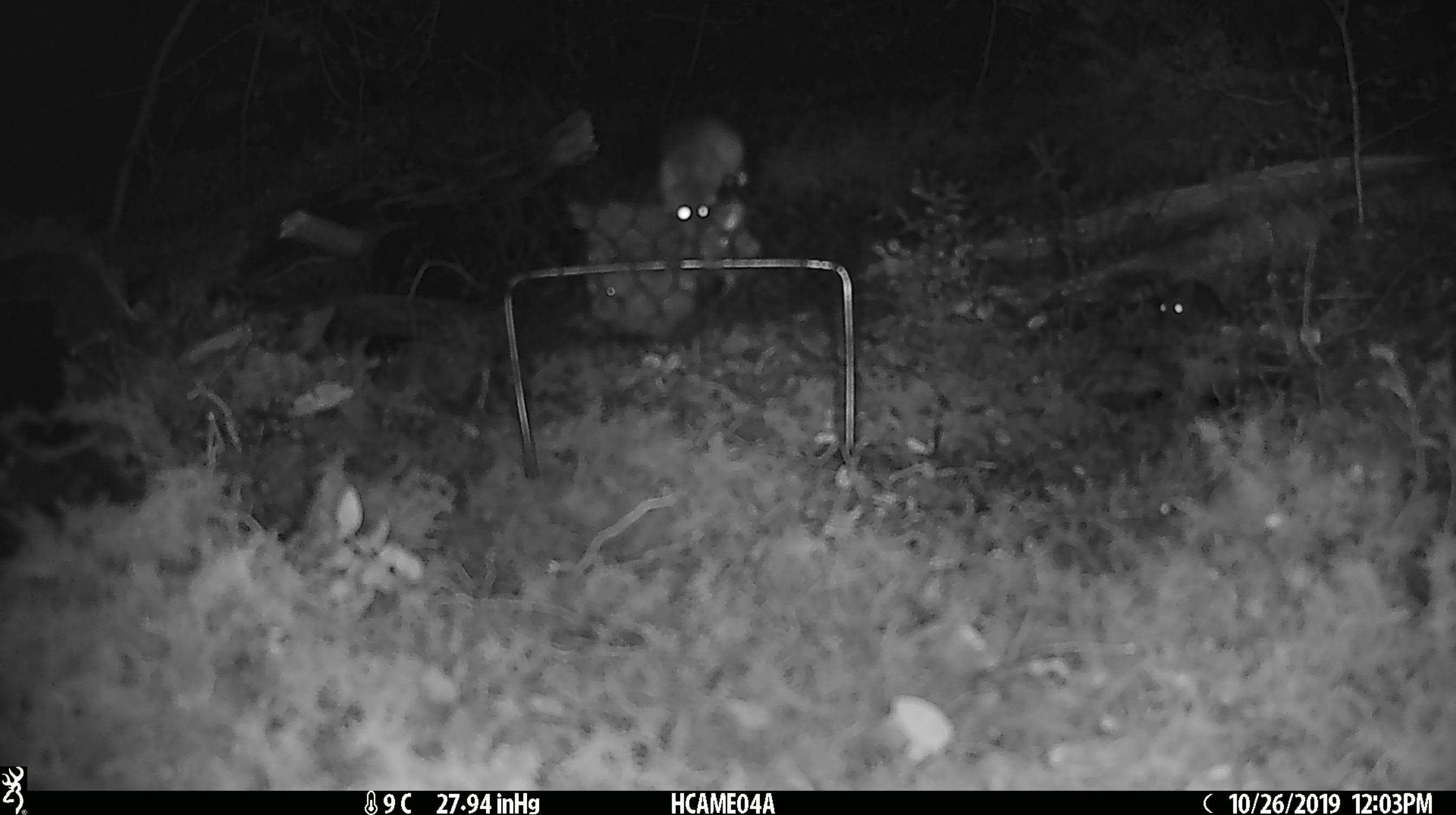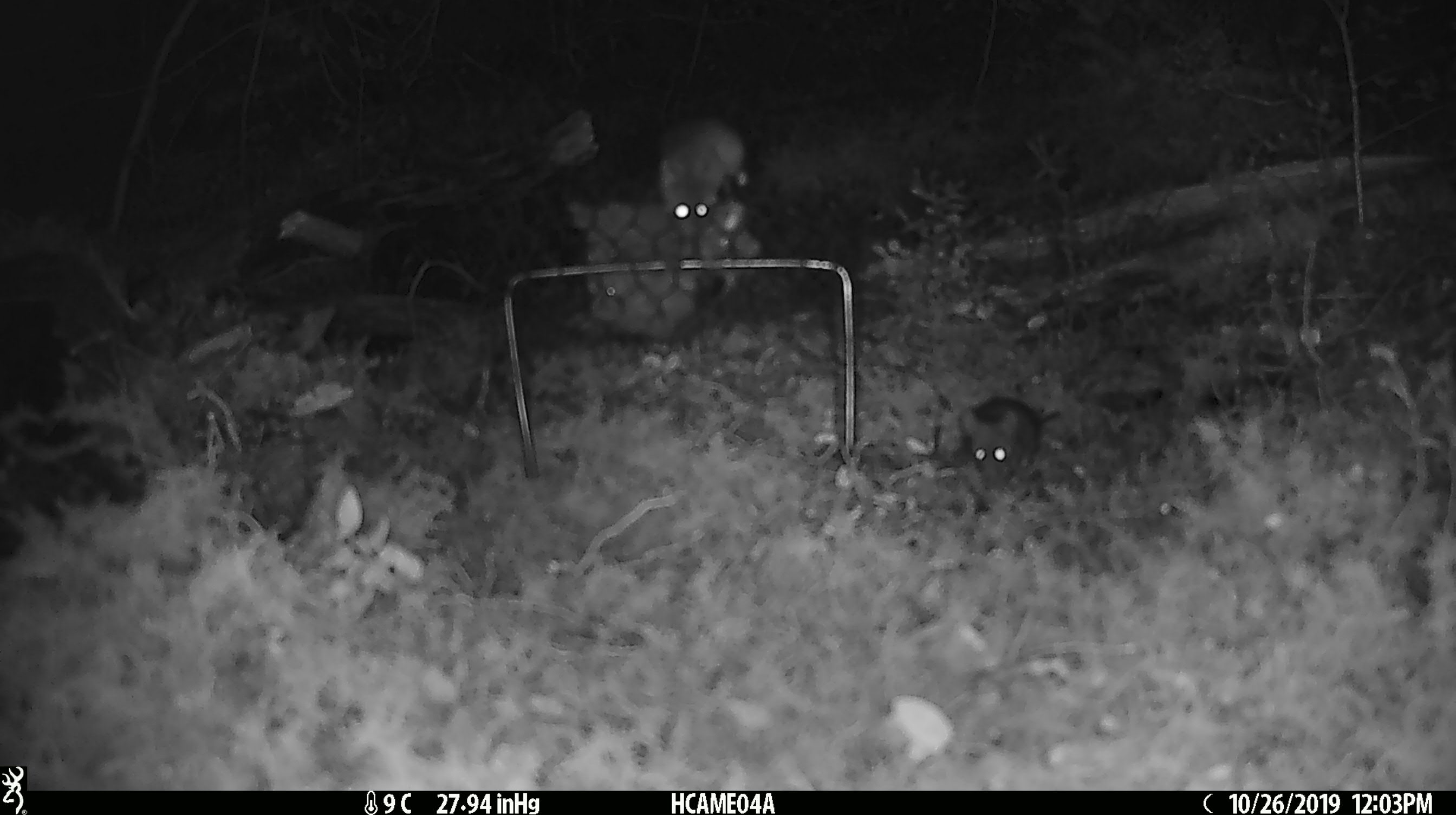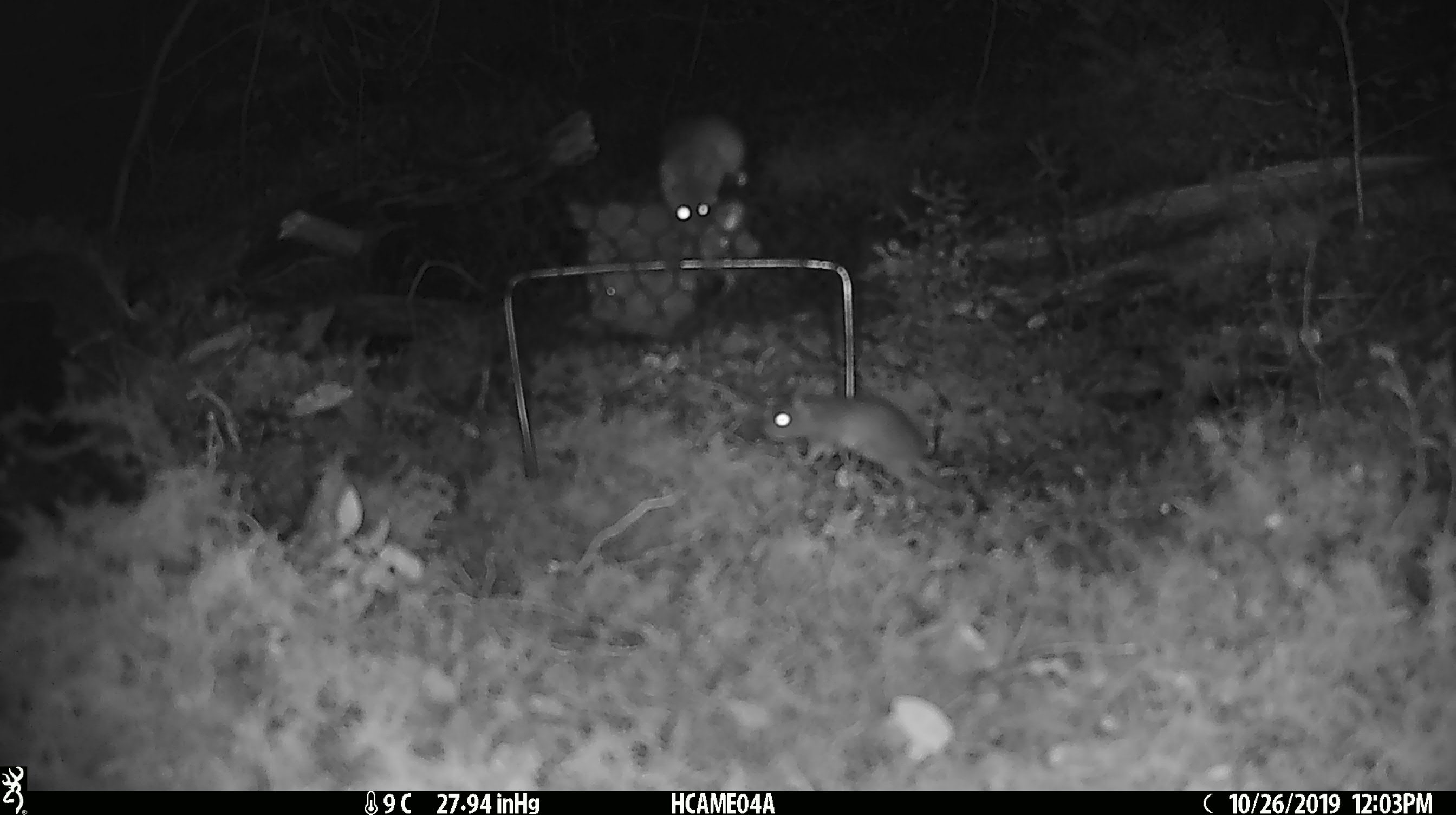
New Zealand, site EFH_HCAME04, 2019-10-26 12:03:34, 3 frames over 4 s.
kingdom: Animalia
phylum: Chordata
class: Mammalia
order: Rodentia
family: Muridae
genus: Mus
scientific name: Mus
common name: mouse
Mouse (Mus).